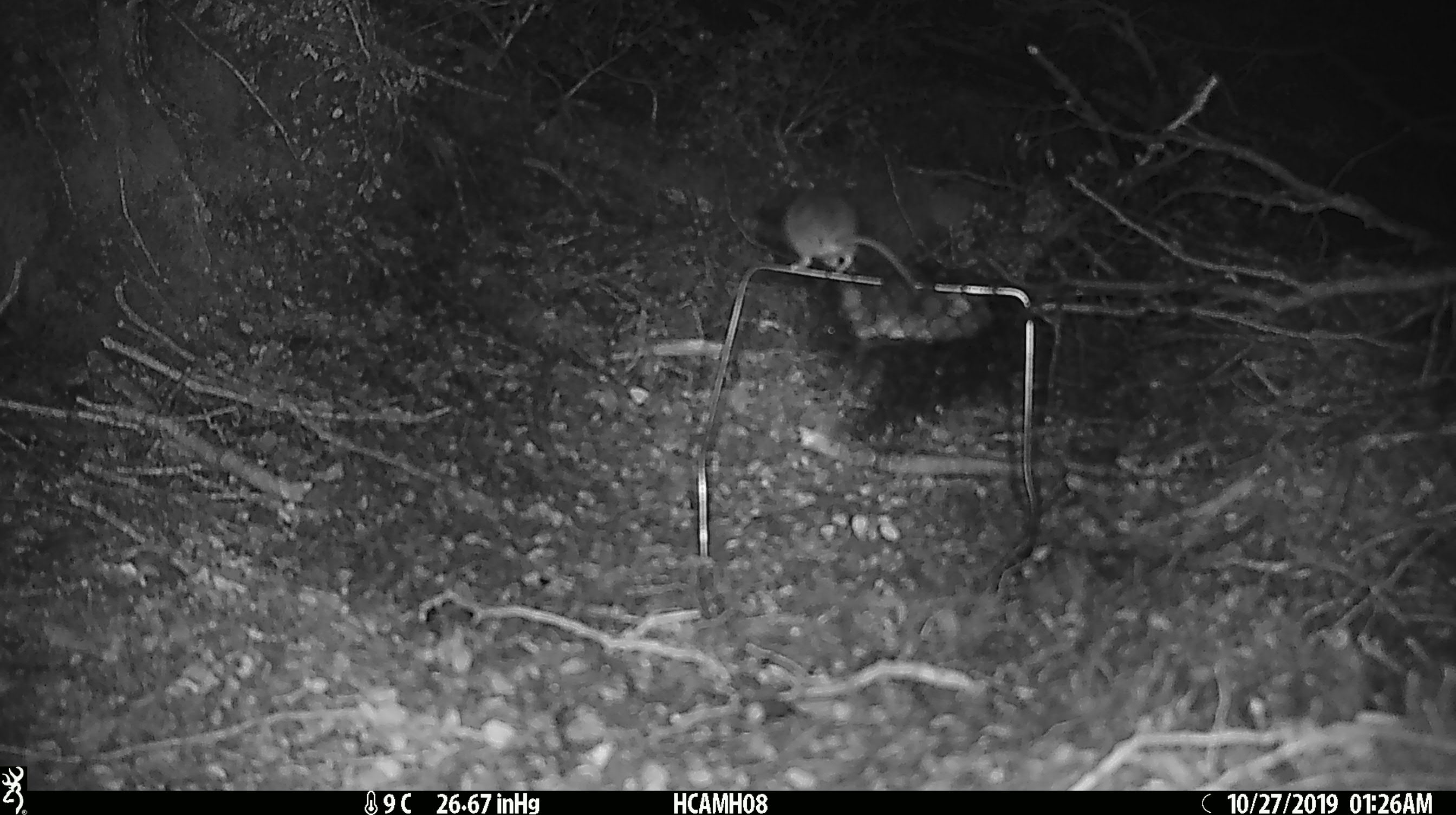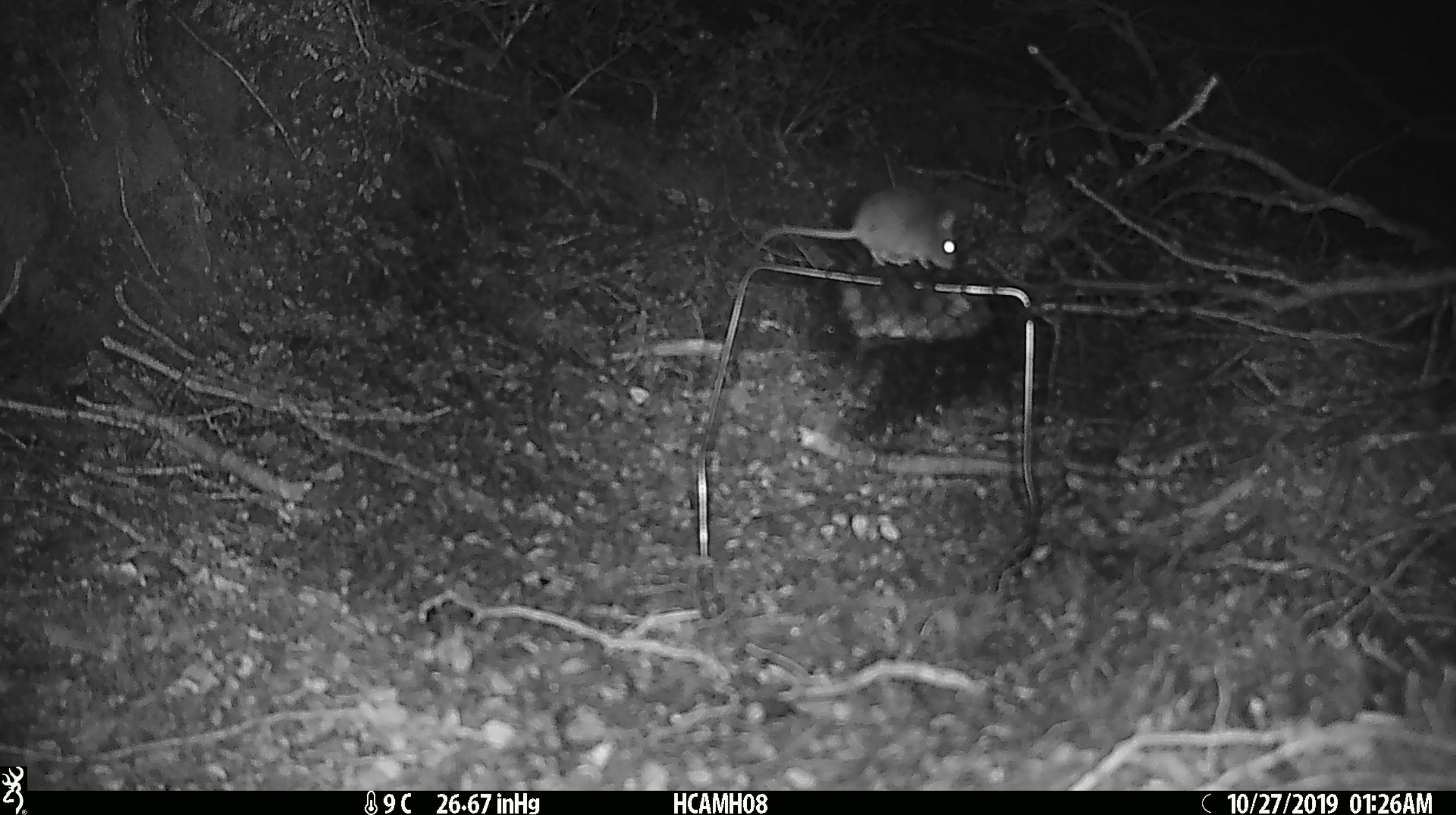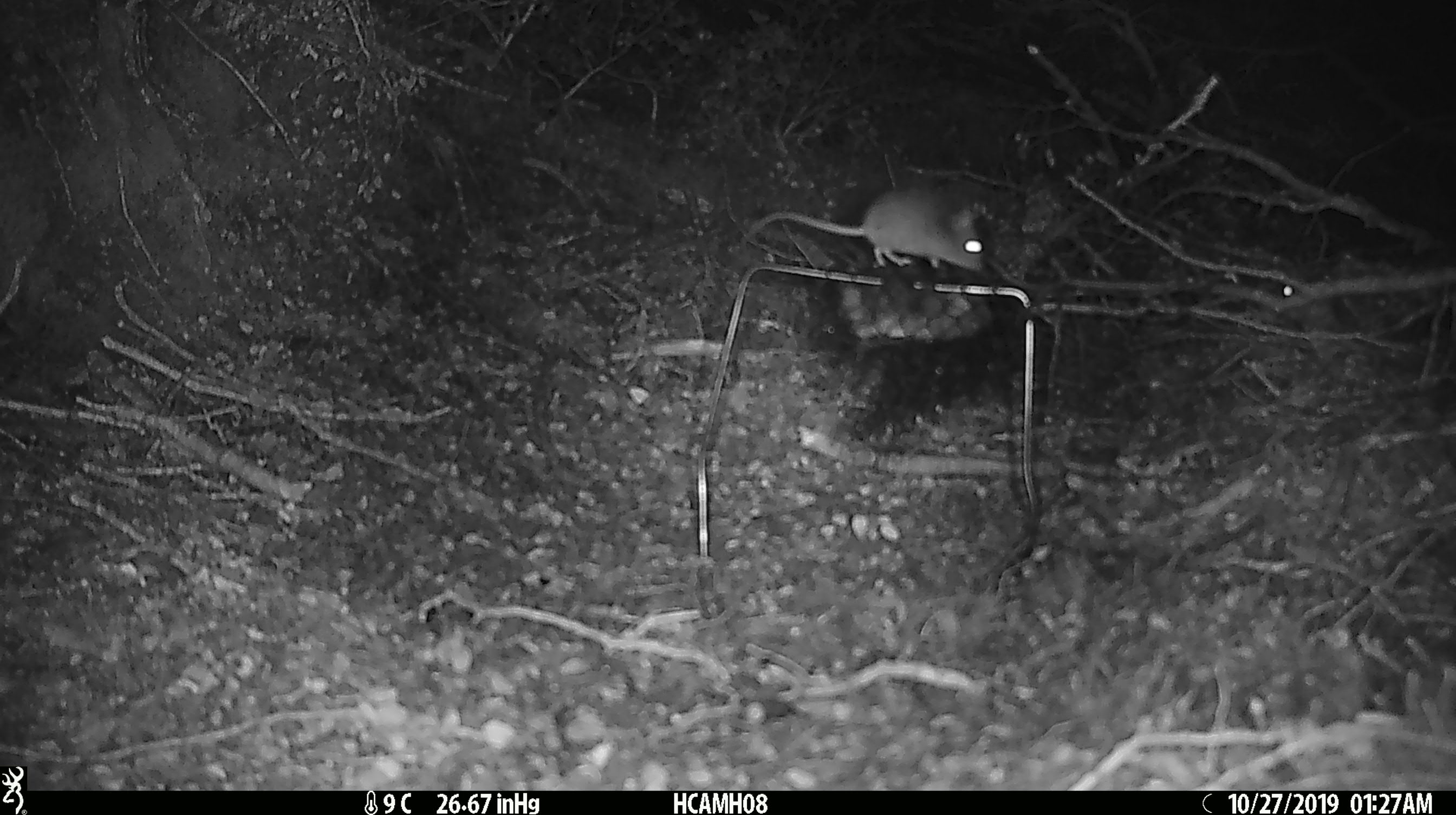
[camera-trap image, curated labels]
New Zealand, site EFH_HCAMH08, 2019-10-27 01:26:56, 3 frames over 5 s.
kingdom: Animalia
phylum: Chordata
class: Mammalia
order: Rodentia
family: Muridae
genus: Mus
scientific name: Mus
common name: mouse